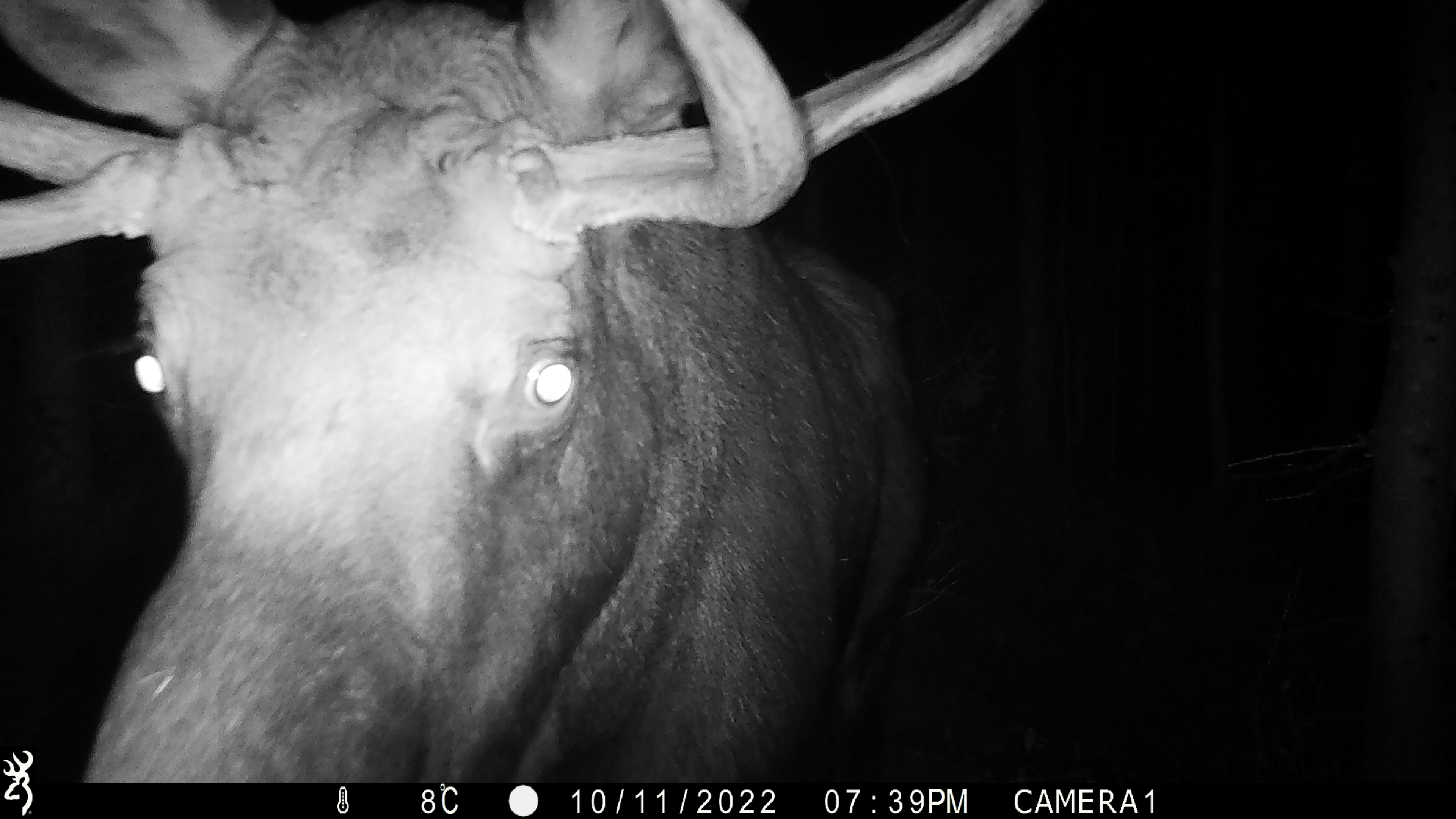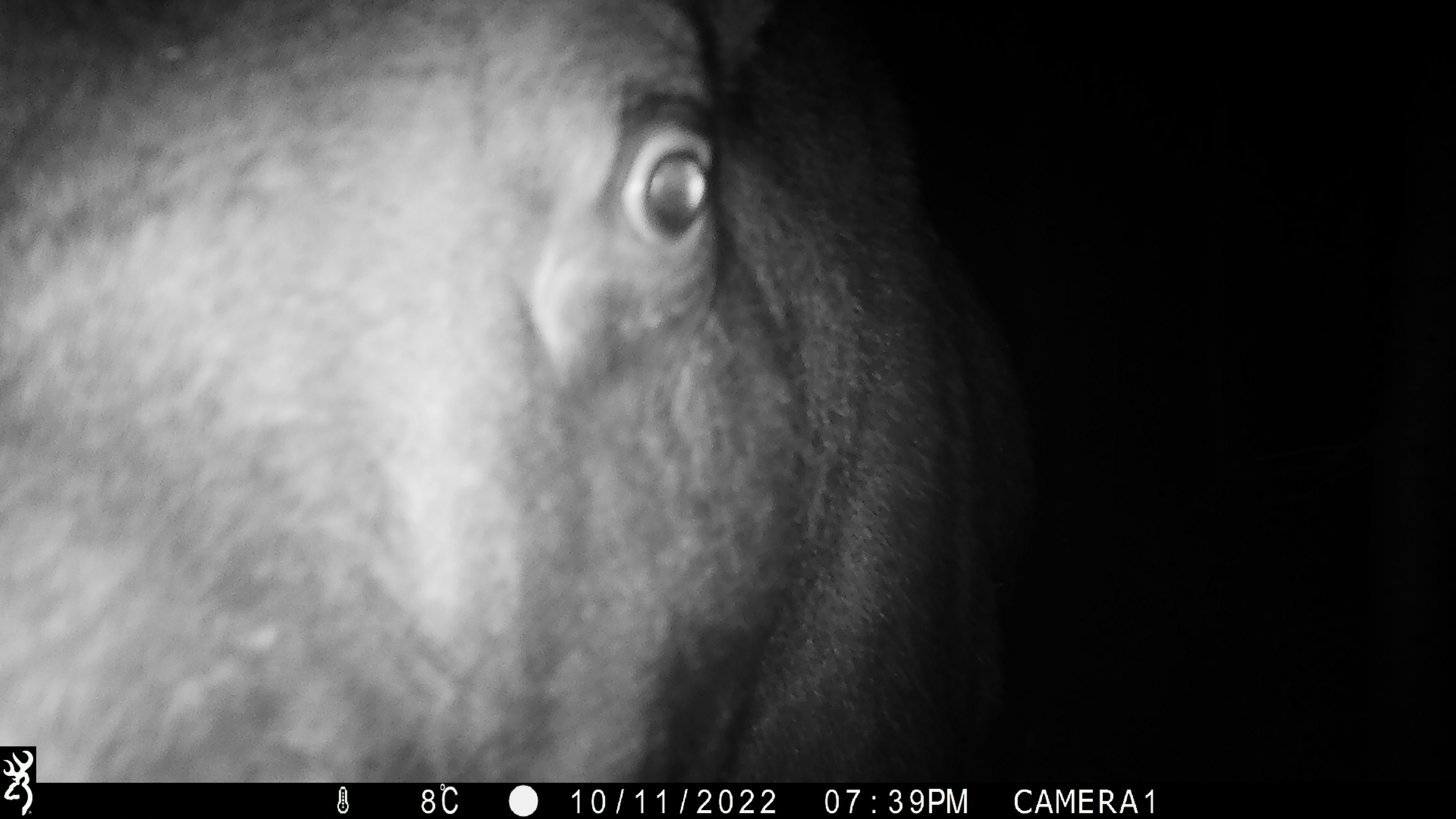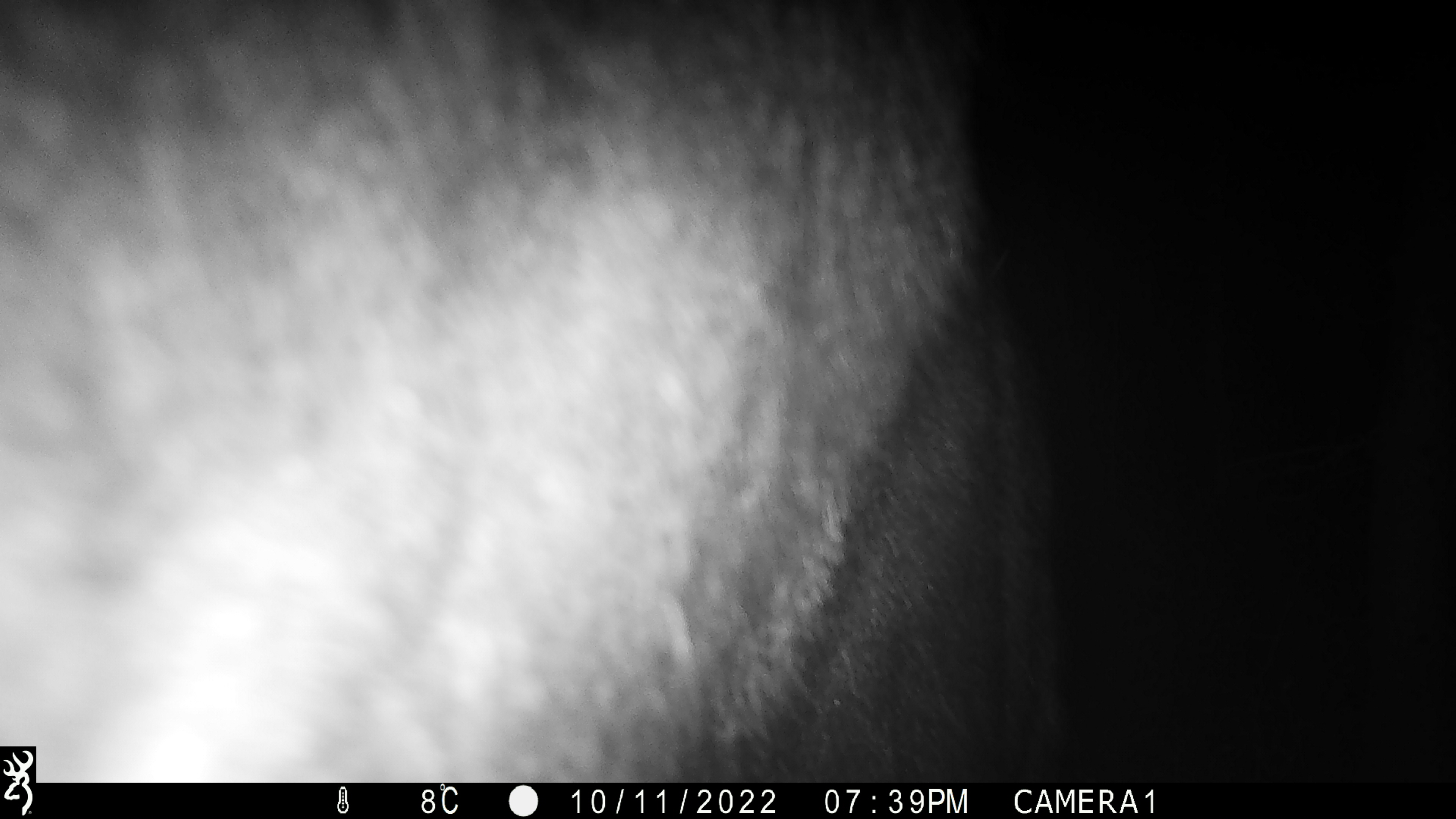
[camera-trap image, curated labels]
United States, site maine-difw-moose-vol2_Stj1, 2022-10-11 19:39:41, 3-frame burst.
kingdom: Animalia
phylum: Chordata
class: Mammalia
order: Artiodactyla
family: Cervidae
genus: Alces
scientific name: Alces alces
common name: moose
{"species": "moose (Alces alces)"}